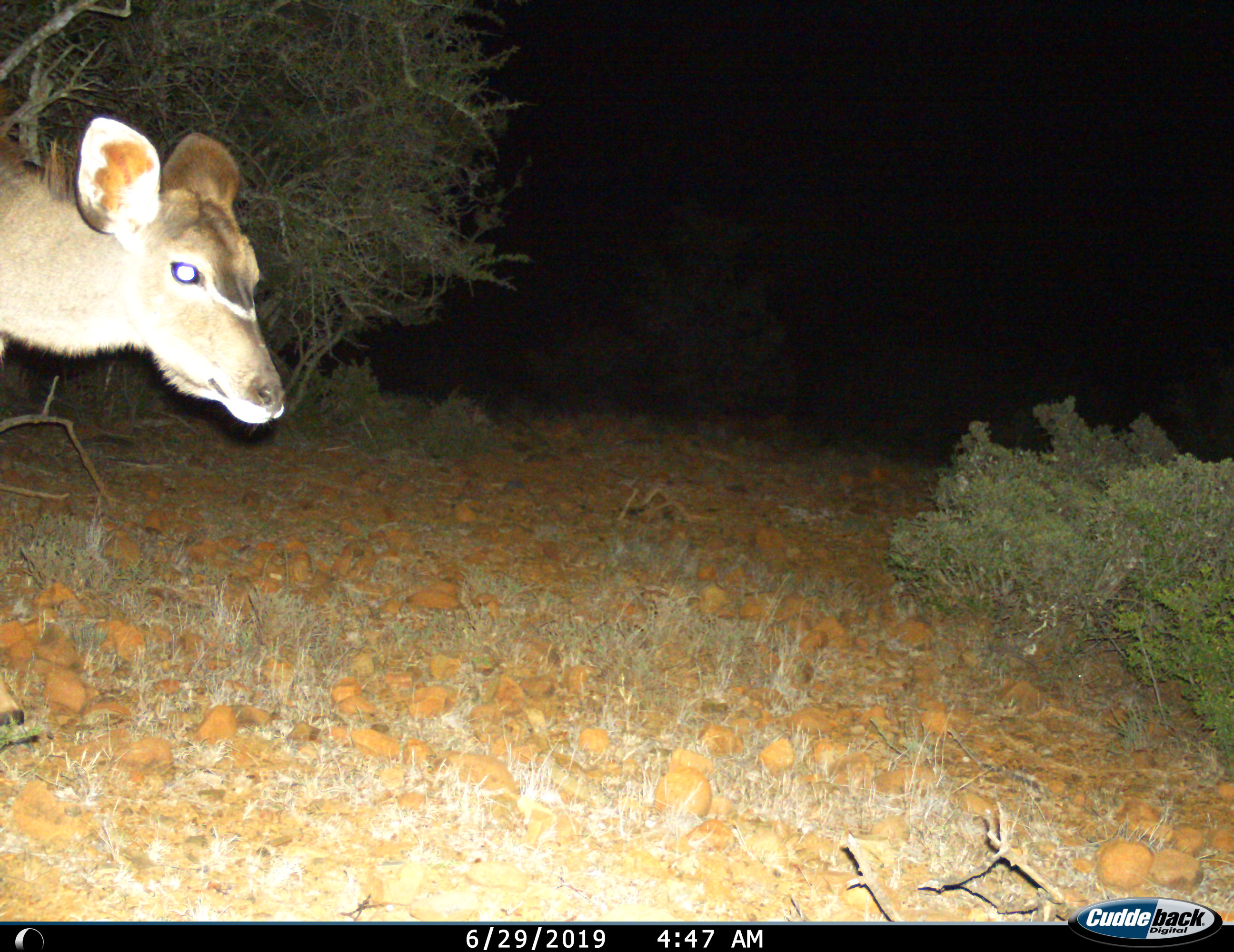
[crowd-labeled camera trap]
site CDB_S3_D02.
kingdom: Animalia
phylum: Chordata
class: Mammalia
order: Artiodactyla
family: Bovidae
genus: Tragelaphus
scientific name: Tragelaphus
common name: kudu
Kudu (Tragelaphus), count 1. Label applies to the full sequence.